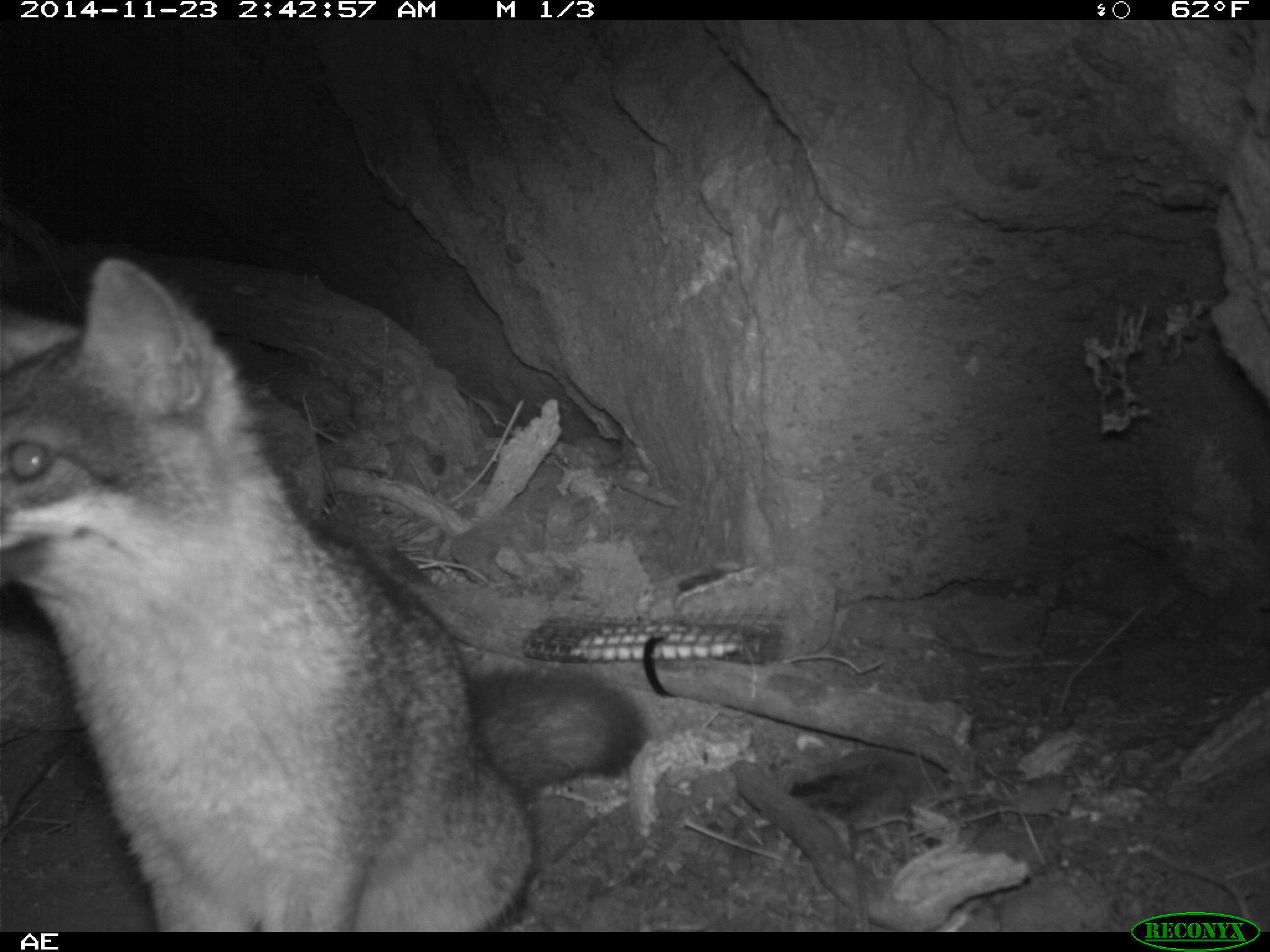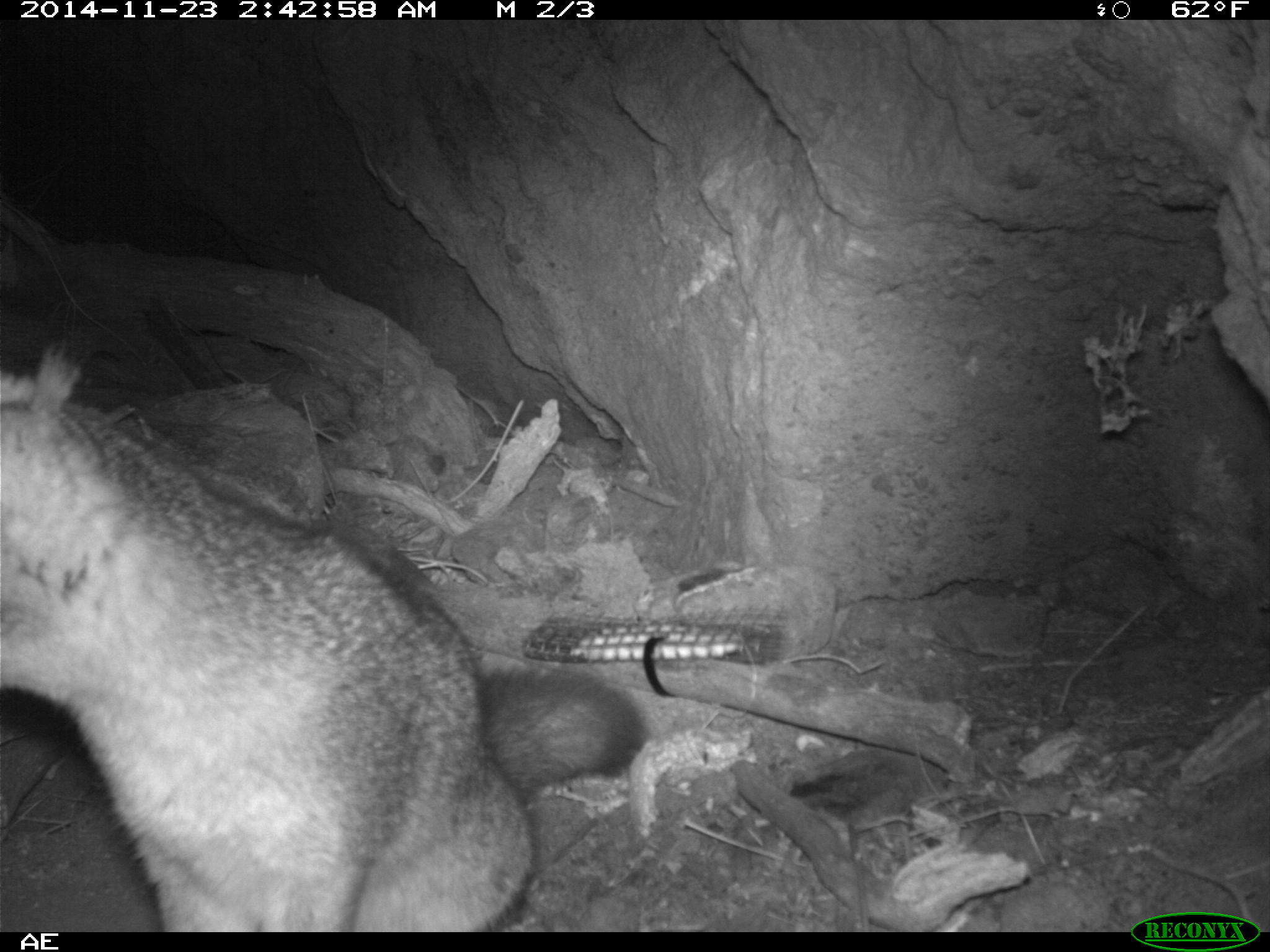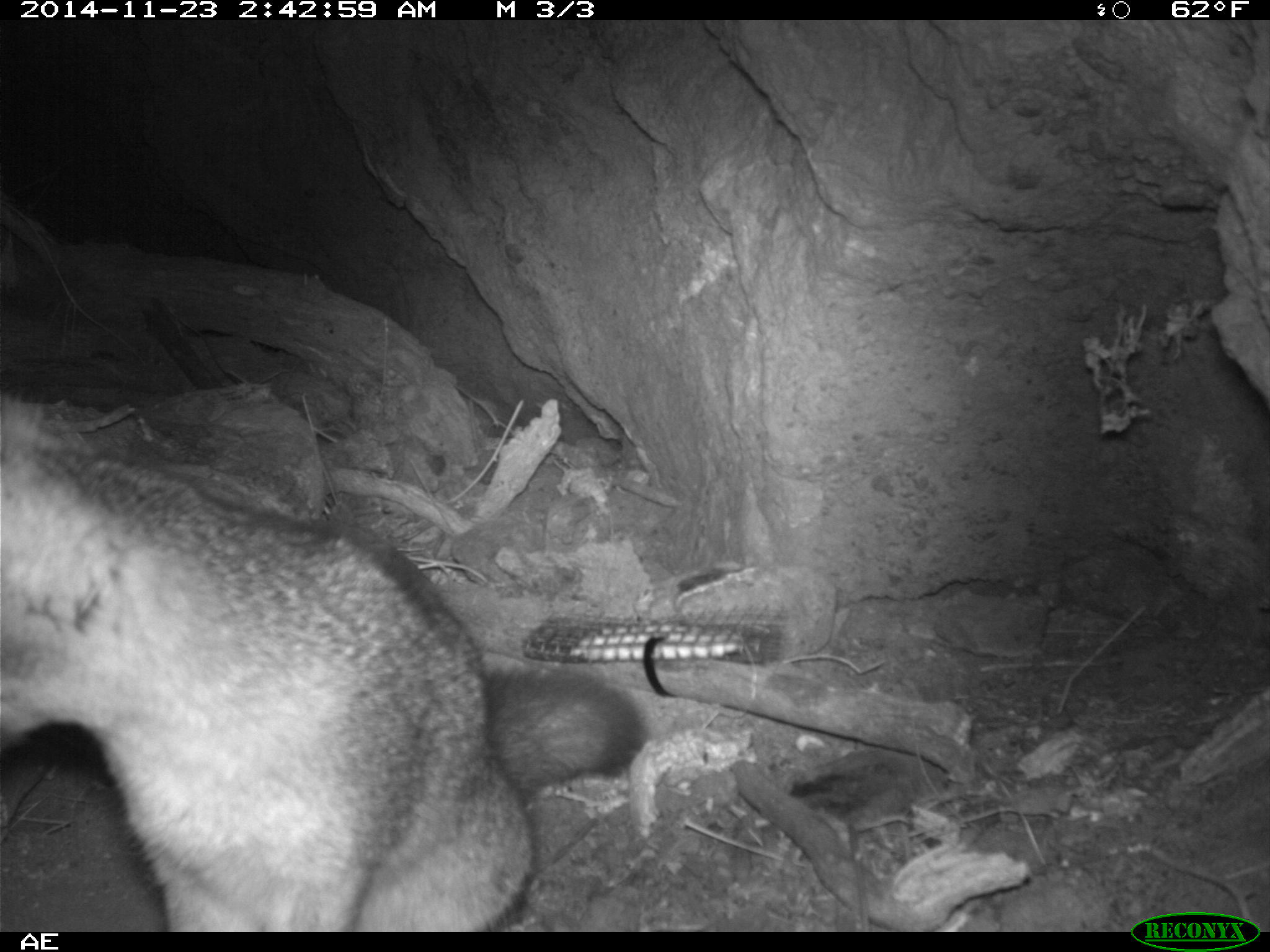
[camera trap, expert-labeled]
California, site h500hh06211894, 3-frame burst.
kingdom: Animalia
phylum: Chordata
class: Mammalia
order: Carnivora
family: Canidae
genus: Urocyon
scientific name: Urocyon littoralis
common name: island fox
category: fox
Fox (island fox) (Urocyon littoralis).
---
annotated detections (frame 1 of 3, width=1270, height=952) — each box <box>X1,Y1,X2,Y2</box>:
fox: <box>1,257,648,934</box>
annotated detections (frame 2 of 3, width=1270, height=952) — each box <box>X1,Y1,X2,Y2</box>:
fox: <box>0,339,648,934</box>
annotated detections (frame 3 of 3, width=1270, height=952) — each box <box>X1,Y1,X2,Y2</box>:
fox: <box>0,395,647,933</box>